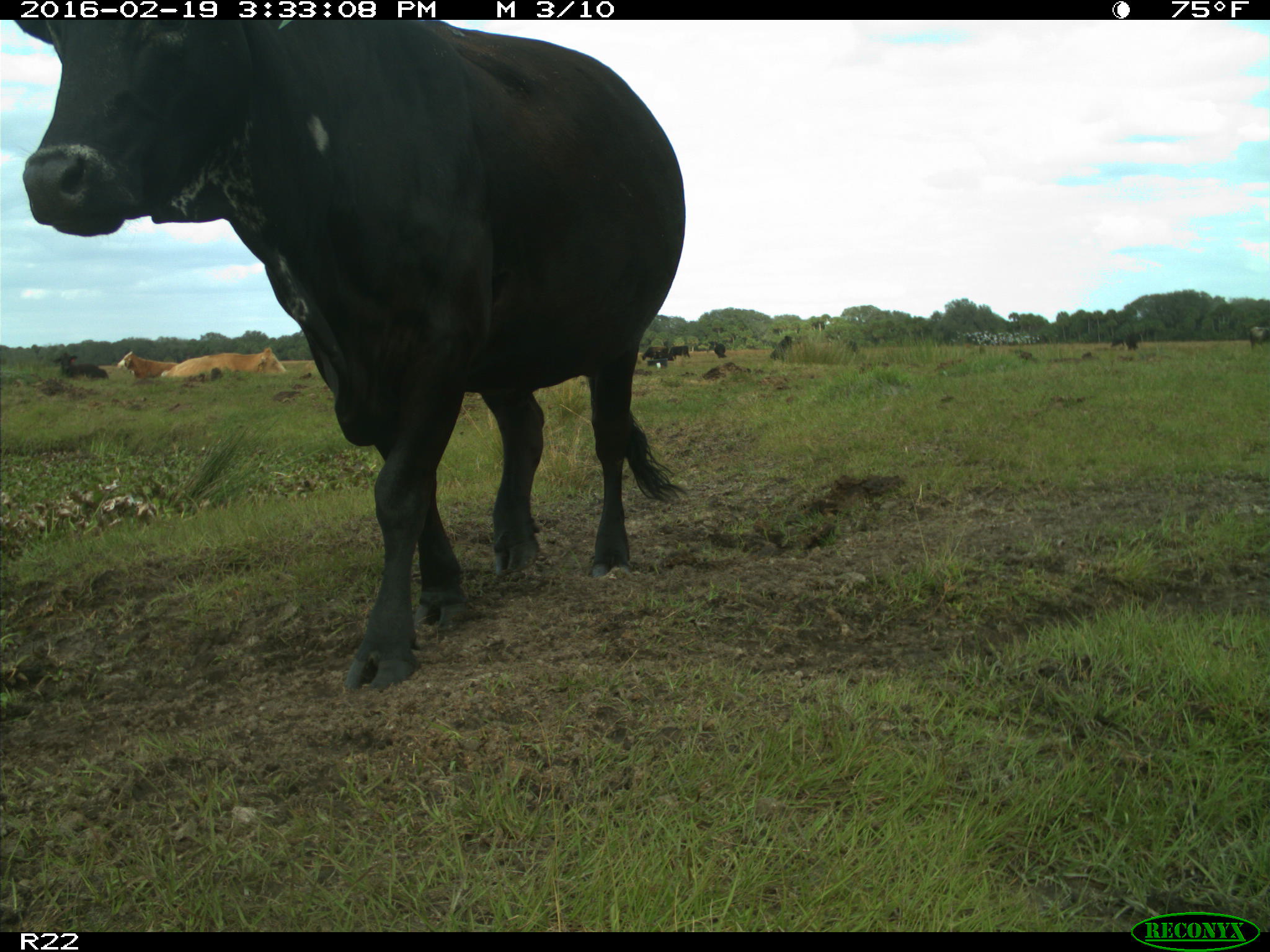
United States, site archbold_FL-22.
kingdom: Animalia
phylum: Chordata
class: Mammalia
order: Artiodactyla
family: Bovidae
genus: Bos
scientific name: Bos taurus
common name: domestic cow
Bos taurus (domestic cow).